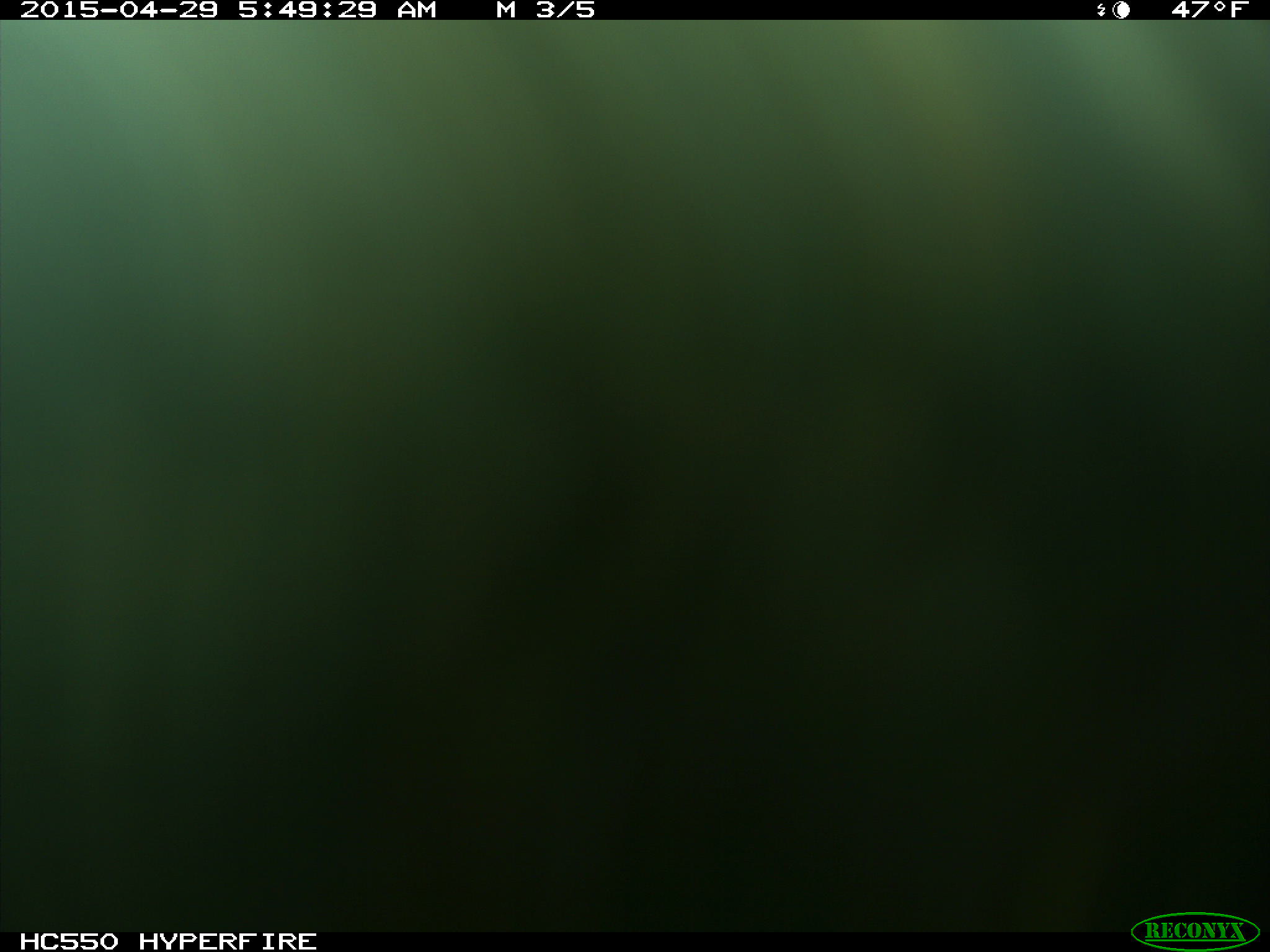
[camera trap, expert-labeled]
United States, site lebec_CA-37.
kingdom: Animalia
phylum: Chordata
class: Mammalia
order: Artiodactyla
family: Bovidae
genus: Bos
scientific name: Bos taurus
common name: domestic cow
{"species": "Bos taurus (domestic cow)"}